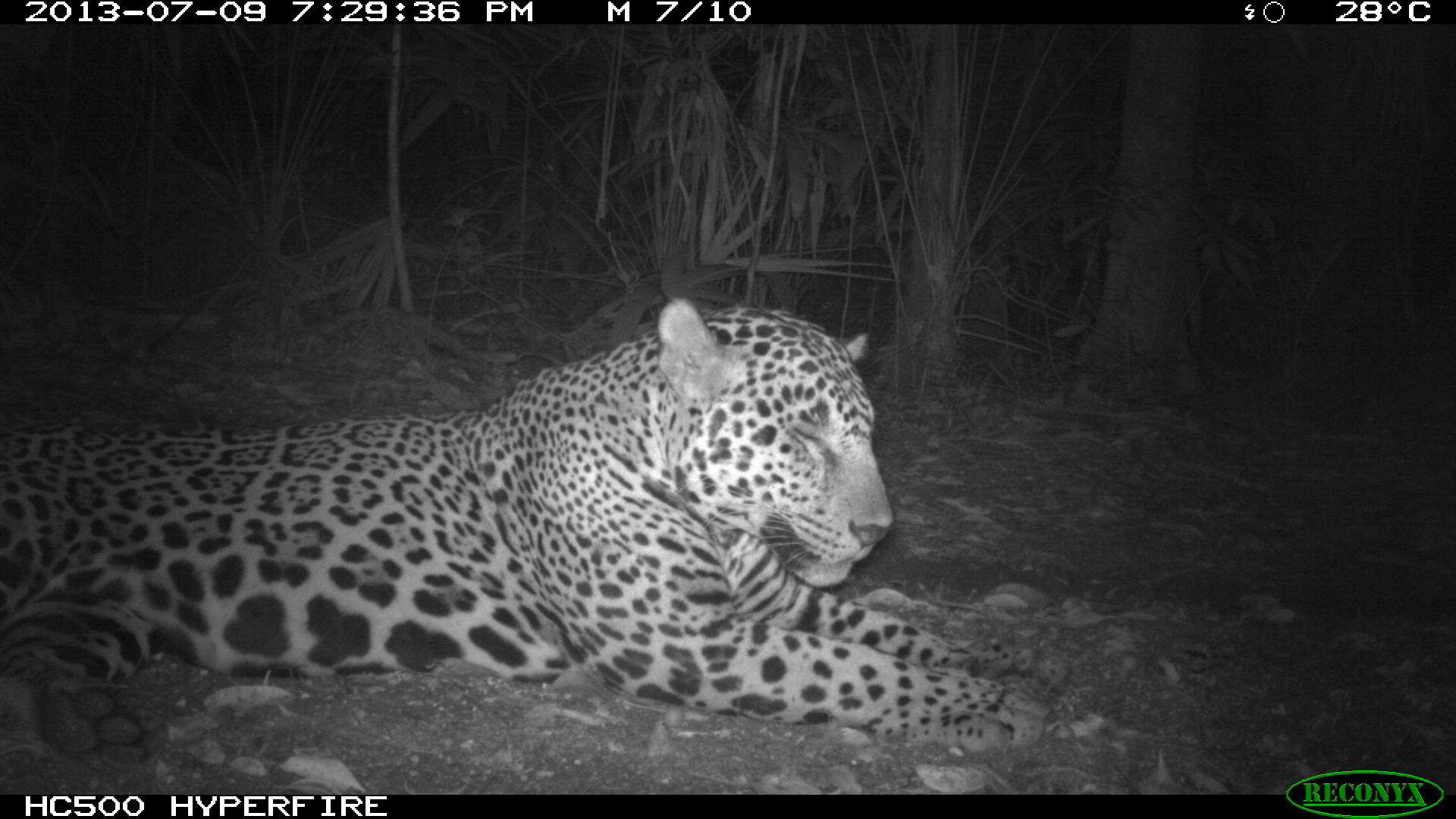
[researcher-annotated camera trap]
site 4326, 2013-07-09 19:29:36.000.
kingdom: Animalia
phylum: Chordata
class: Mammalia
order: Carnivora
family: Felidae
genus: Panthera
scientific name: Panthera onca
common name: jaguar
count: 1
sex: male